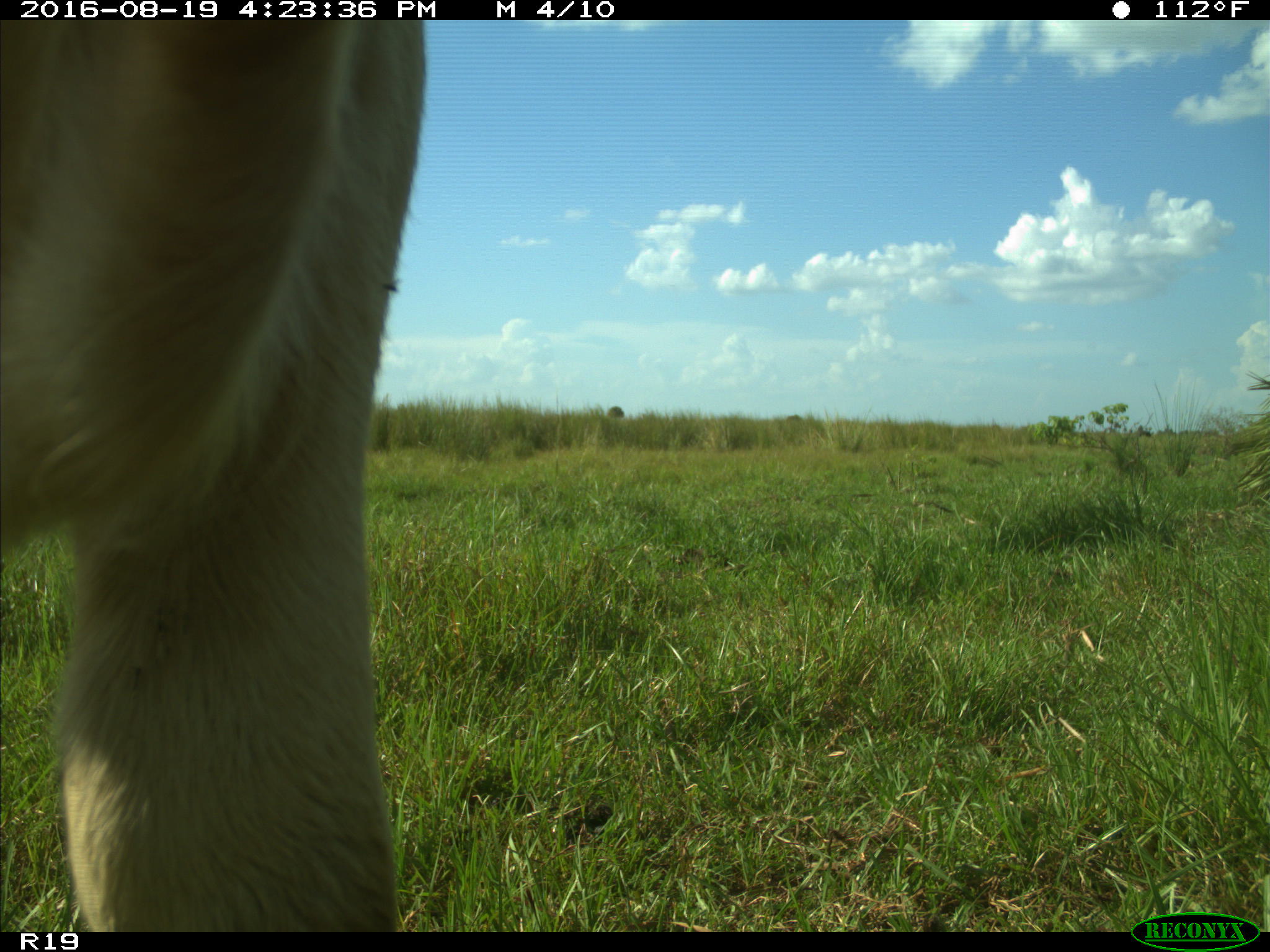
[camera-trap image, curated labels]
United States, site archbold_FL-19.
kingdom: Animalia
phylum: Chordata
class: Mammalia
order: Artiodactyla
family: Bovidae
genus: Bos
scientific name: Bos taurus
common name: domestic cow